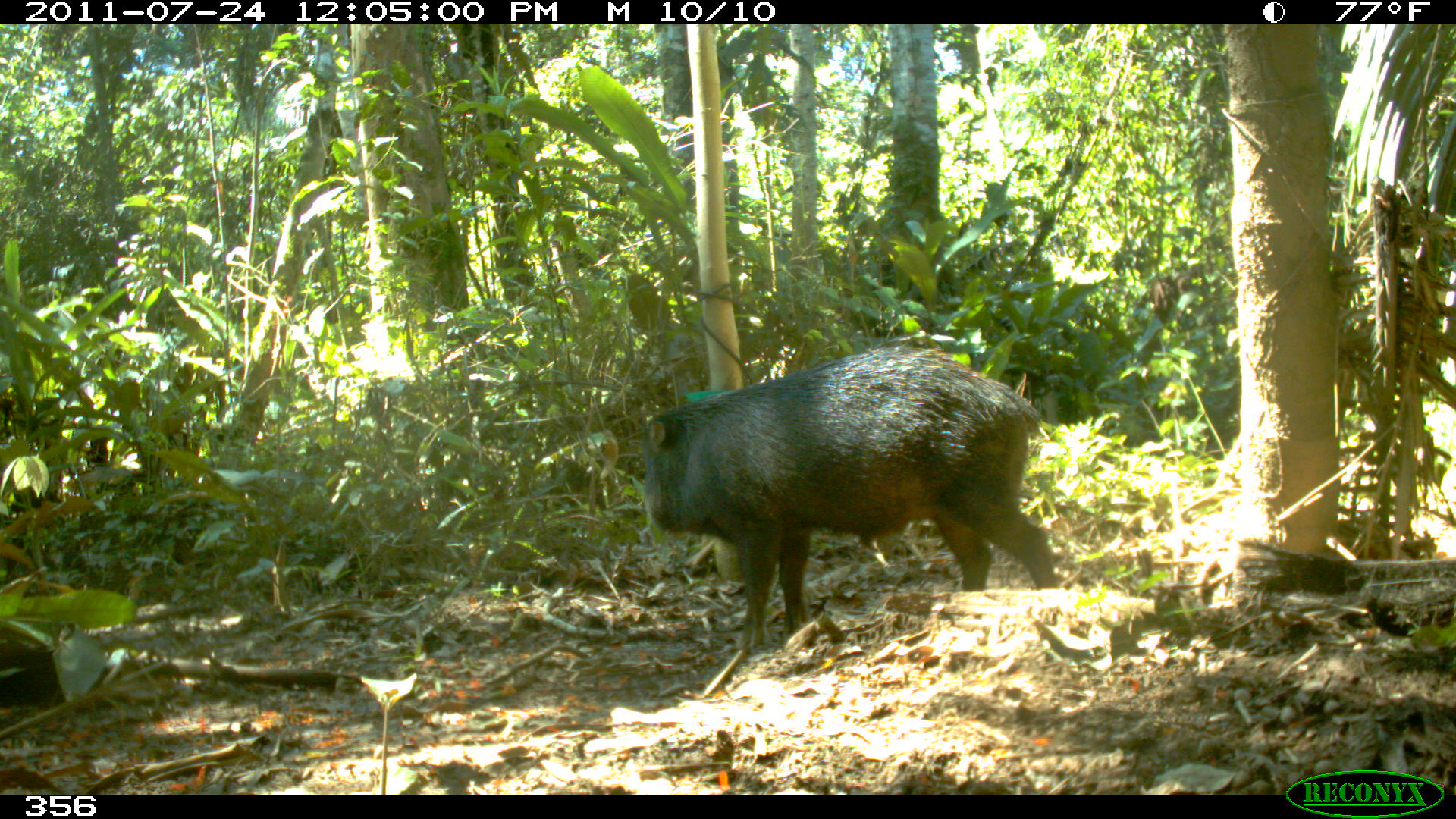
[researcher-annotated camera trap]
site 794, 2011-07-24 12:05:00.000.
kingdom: Animalia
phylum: Chordata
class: Mammalia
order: Artiodactyla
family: Tayassuidae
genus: Tayassu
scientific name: Tayassu pecari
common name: white-lipped peccary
Tayassu pecari (white-lipped peccary).